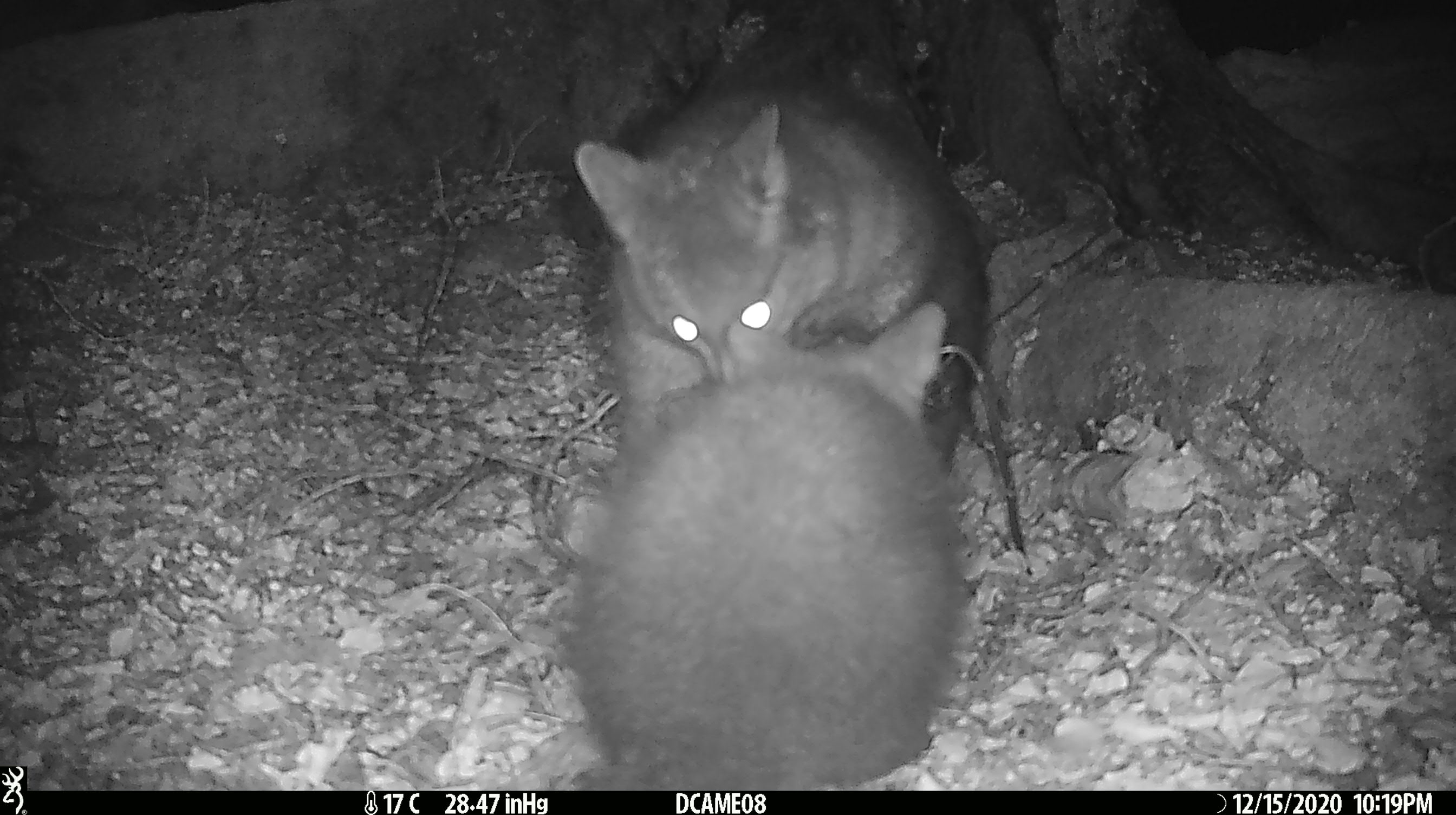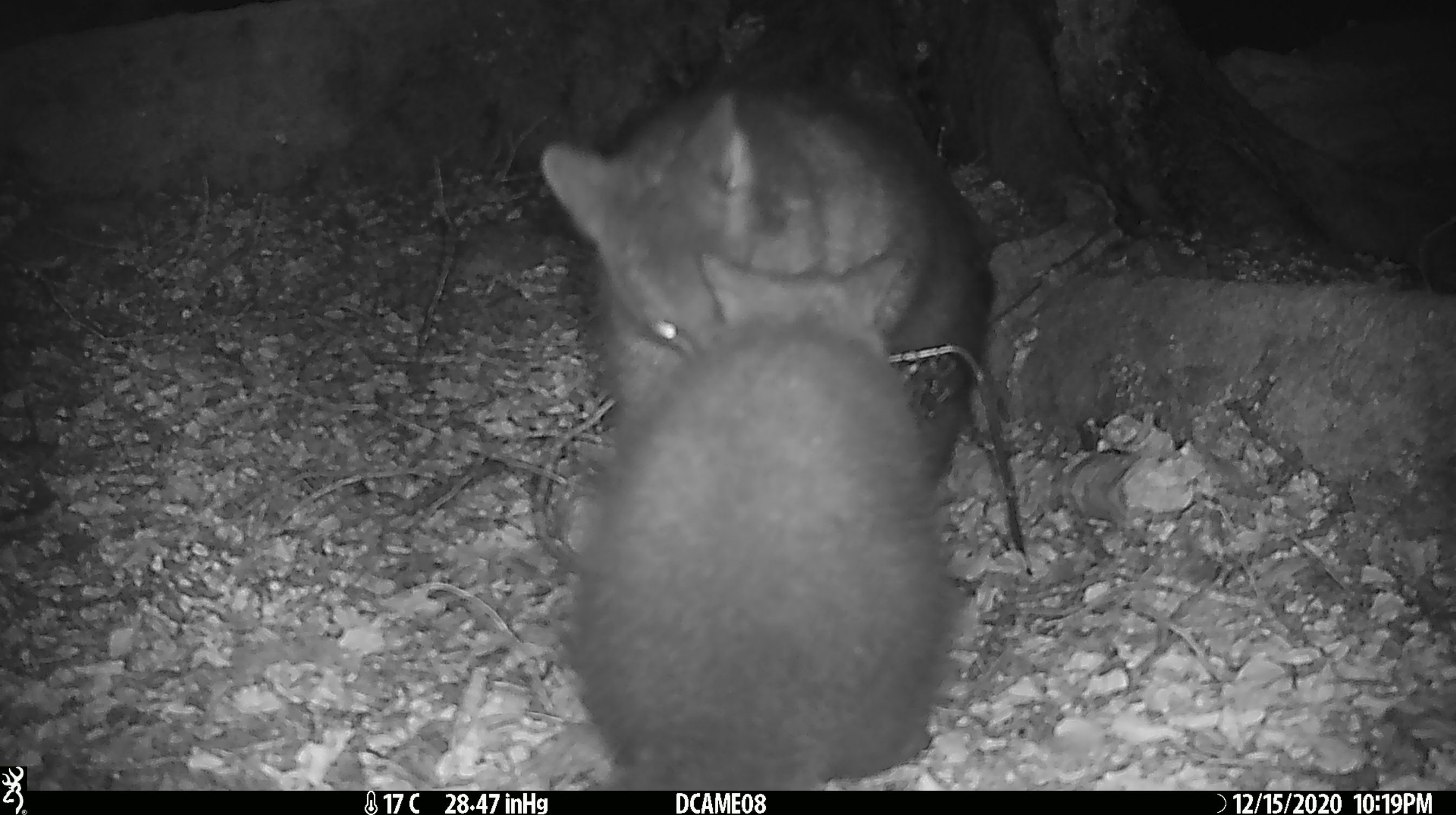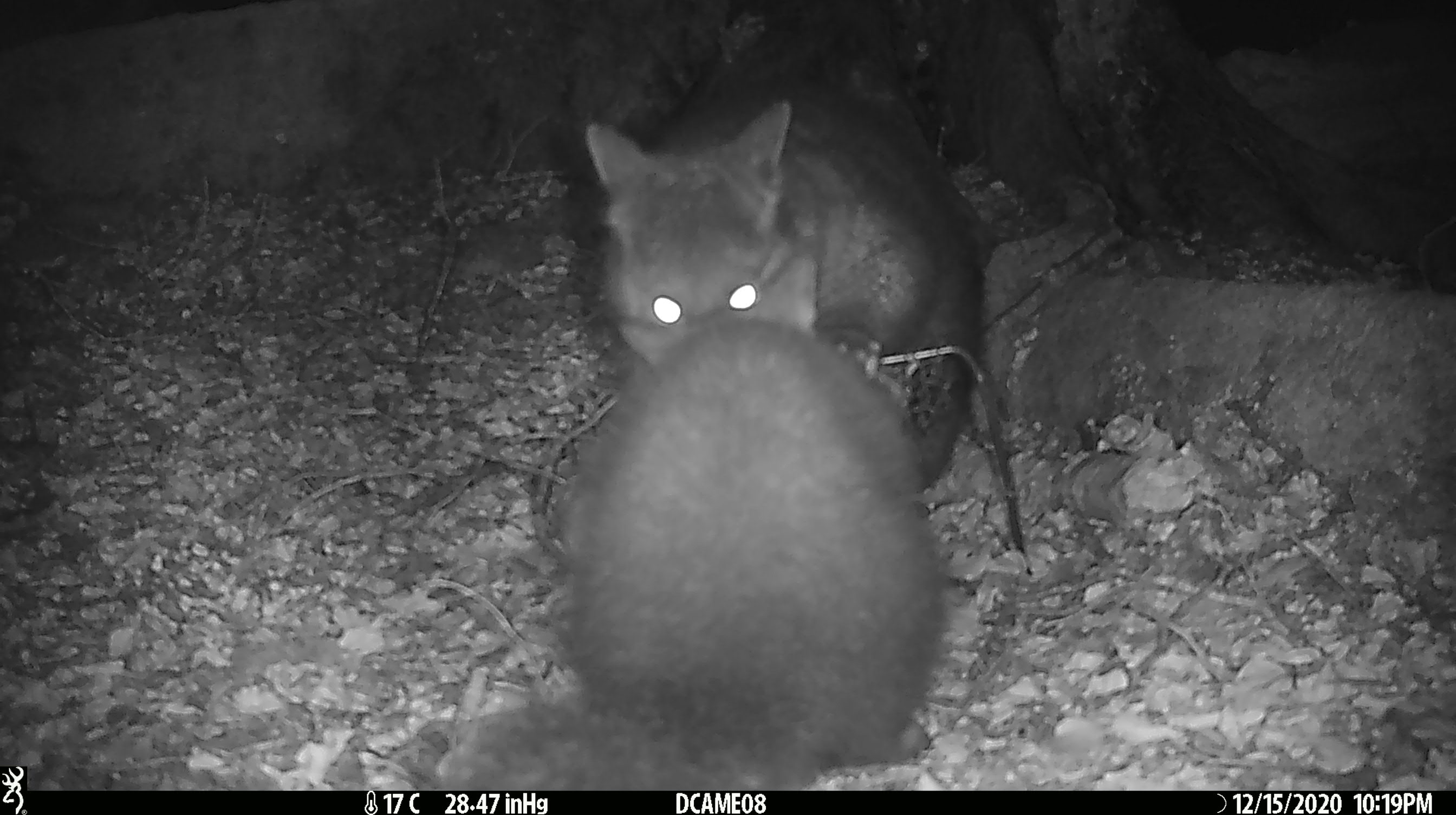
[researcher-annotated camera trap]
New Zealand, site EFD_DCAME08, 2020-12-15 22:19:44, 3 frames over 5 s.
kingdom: Animalia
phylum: Chordata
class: Mammalia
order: Diprotodontia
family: Phalangeridae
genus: Trichosurus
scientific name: Trichosurus vulpecula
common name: common brushtail possum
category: possum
Possum (common brushtail possum) (Trichosurus vulpecula).